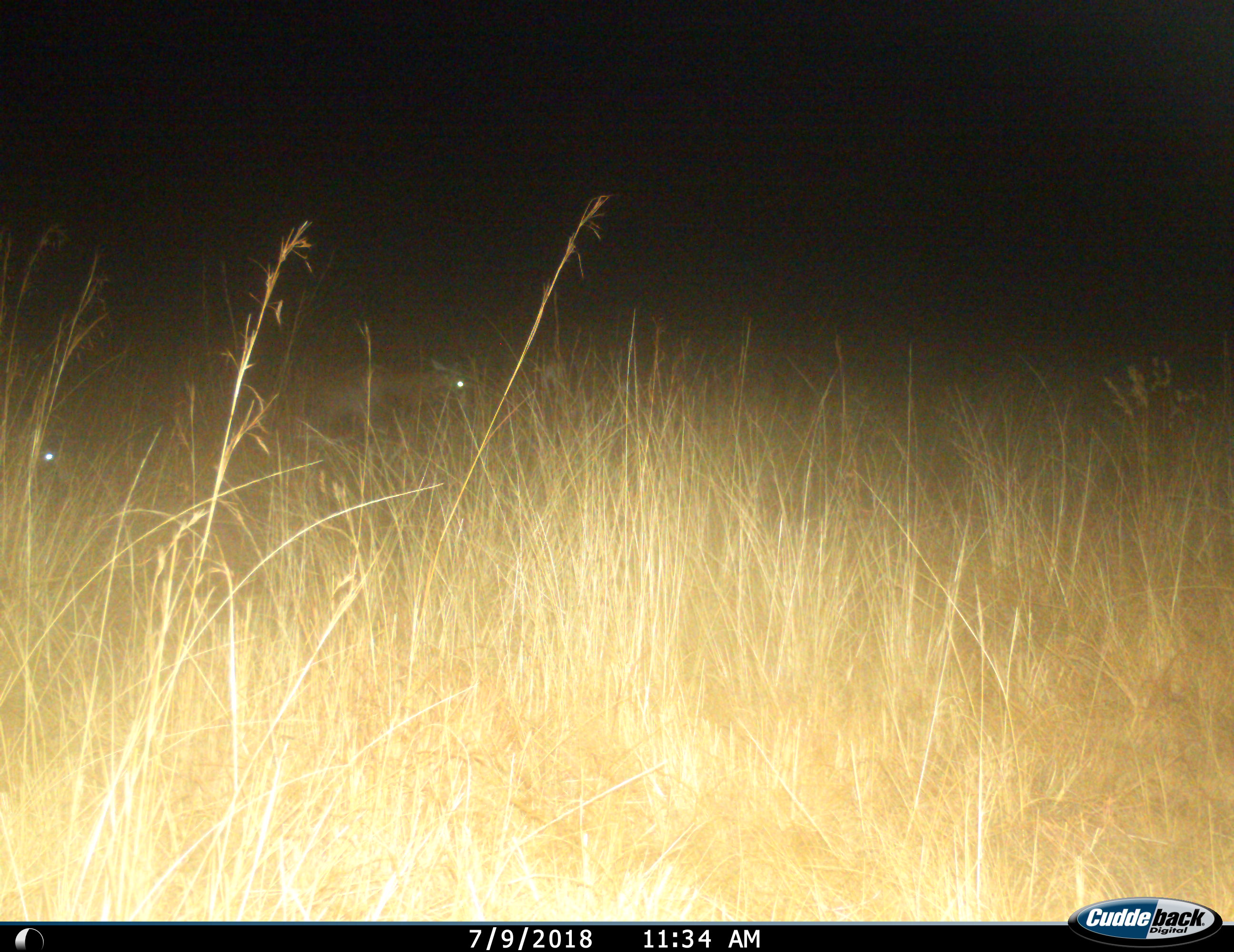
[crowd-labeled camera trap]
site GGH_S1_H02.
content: unidentified animal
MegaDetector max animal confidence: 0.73